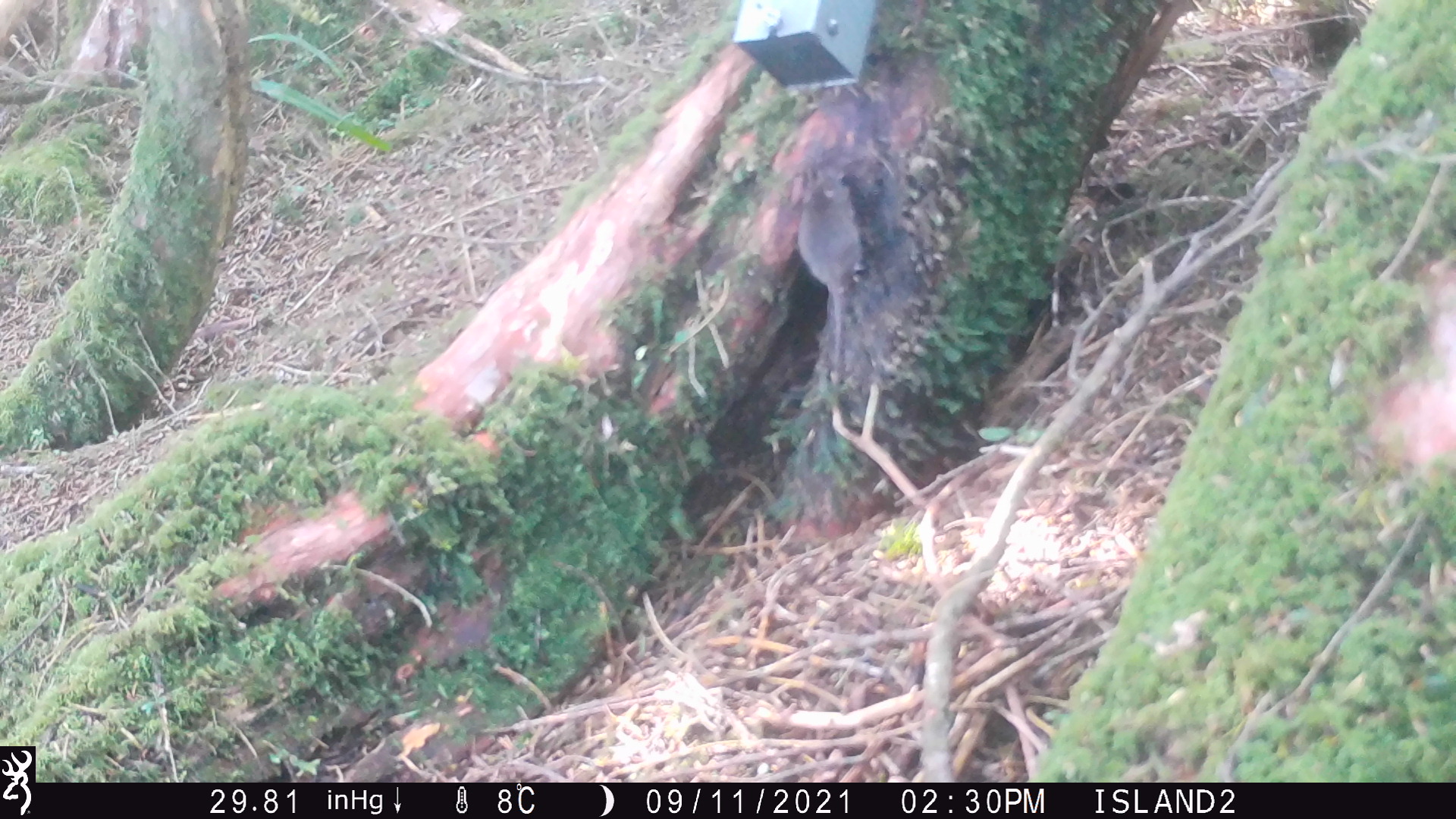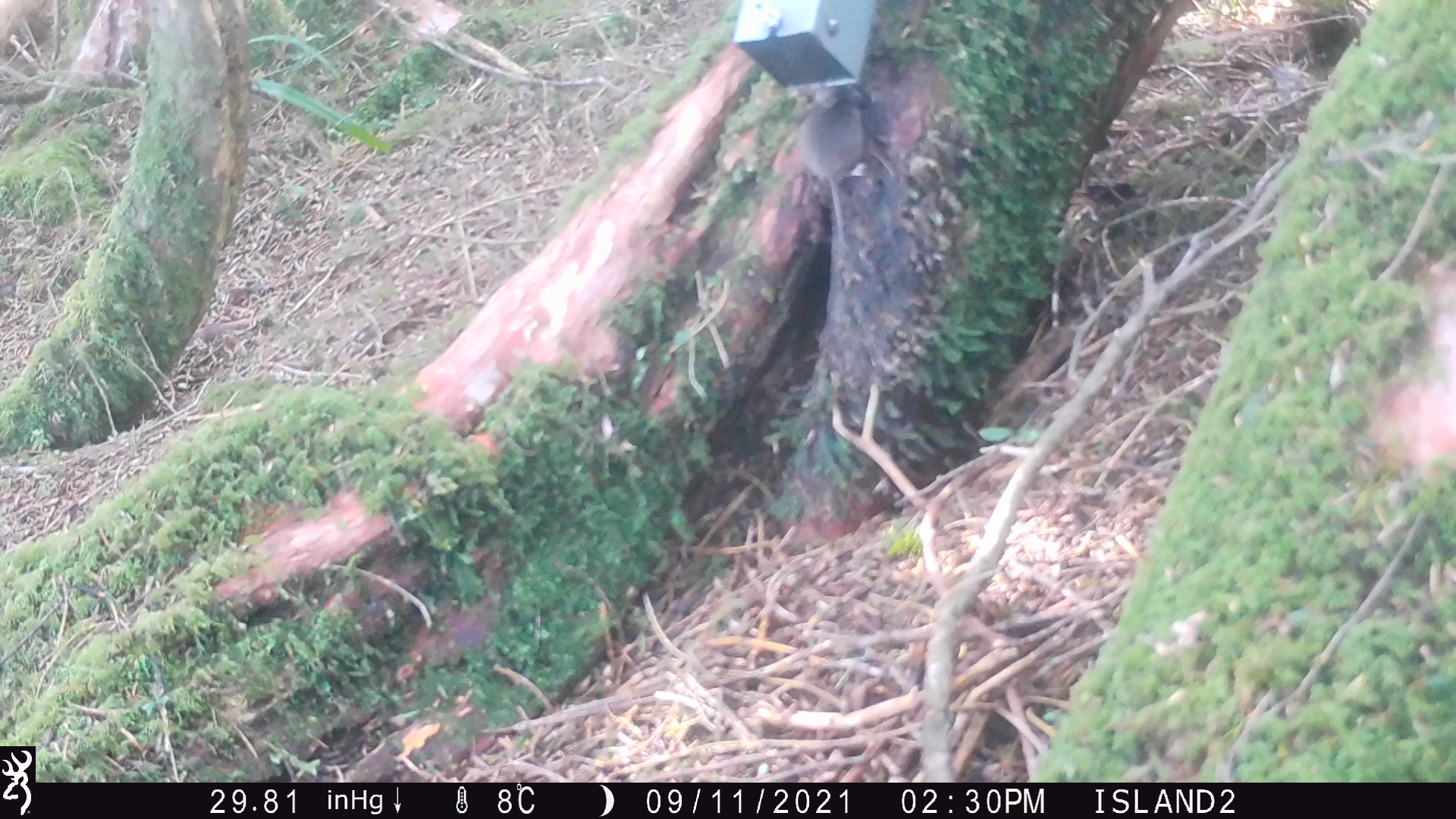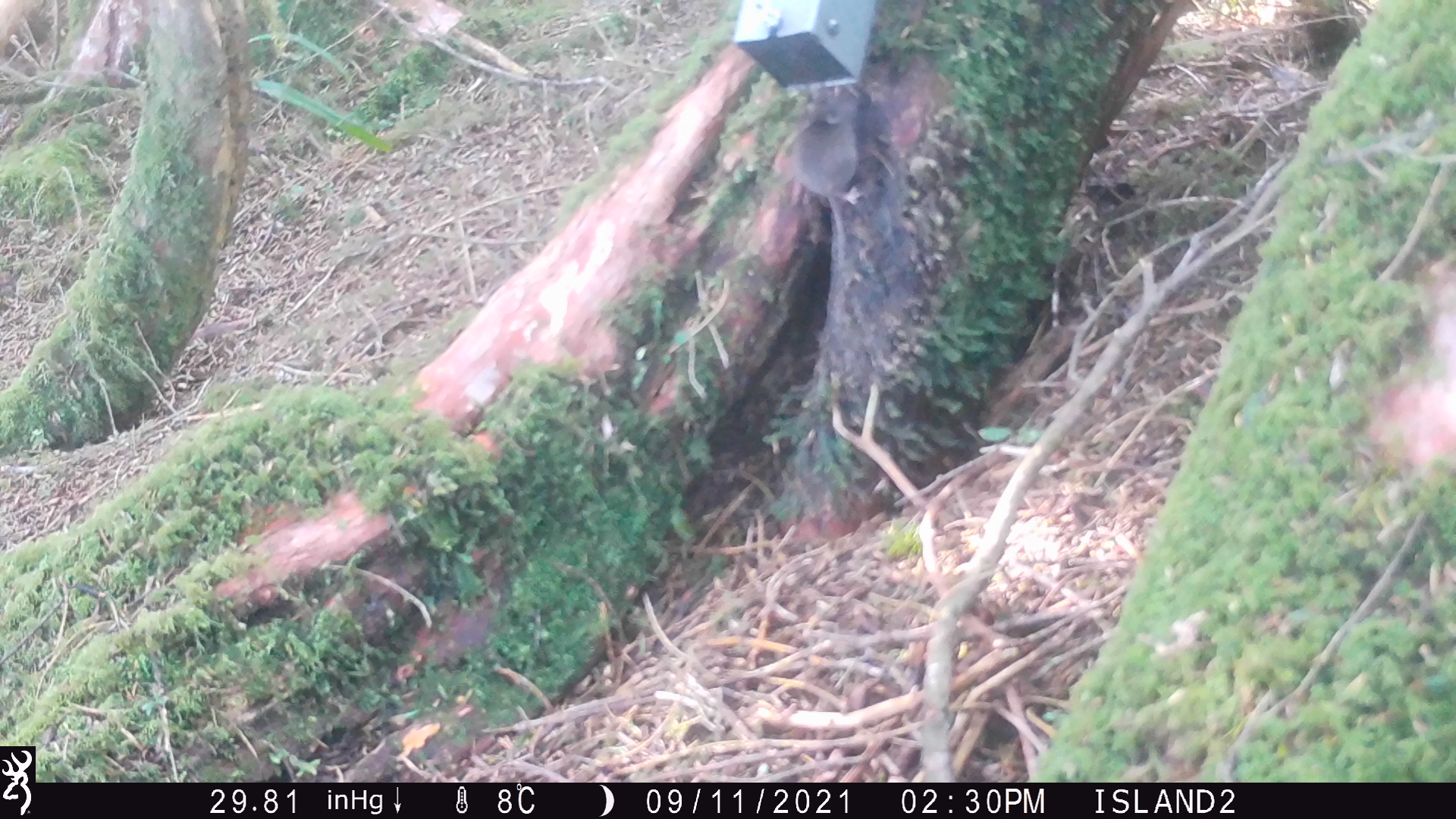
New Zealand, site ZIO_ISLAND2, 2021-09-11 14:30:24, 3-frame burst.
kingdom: Animalia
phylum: Chordata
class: Mammalia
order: Rodentia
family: Muridae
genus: Mus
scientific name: Mus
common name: mouse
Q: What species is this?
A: Mouse (Mus).